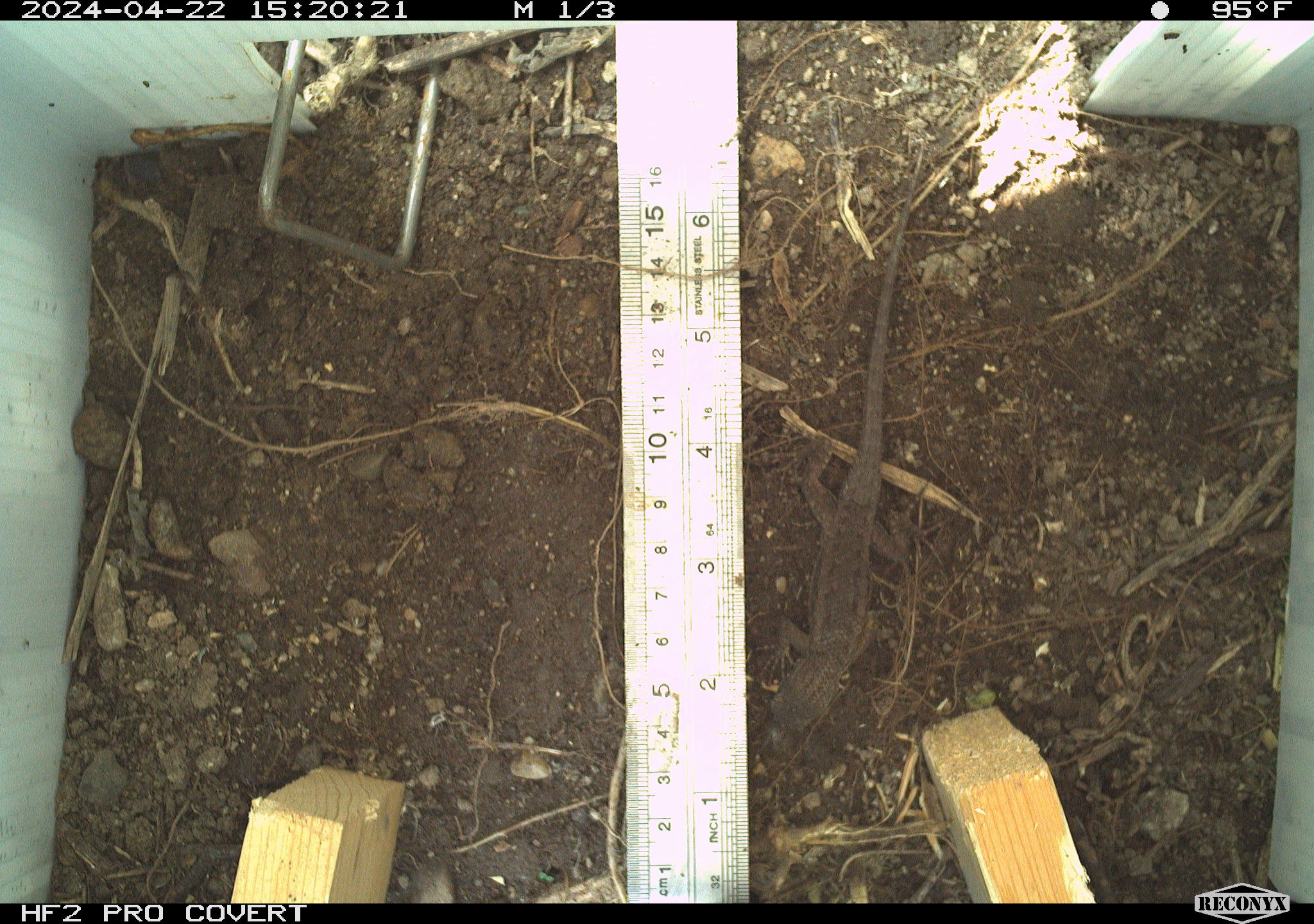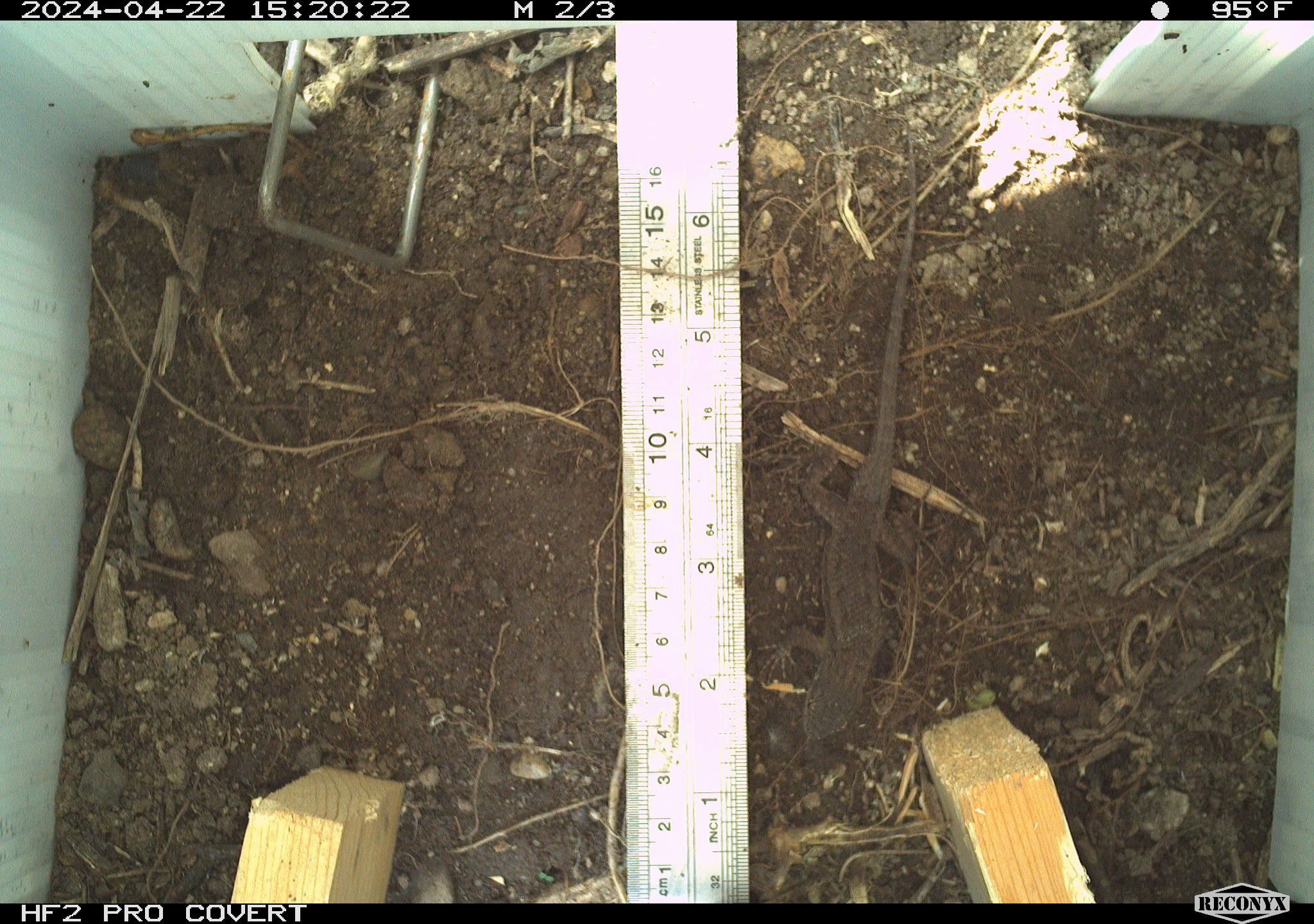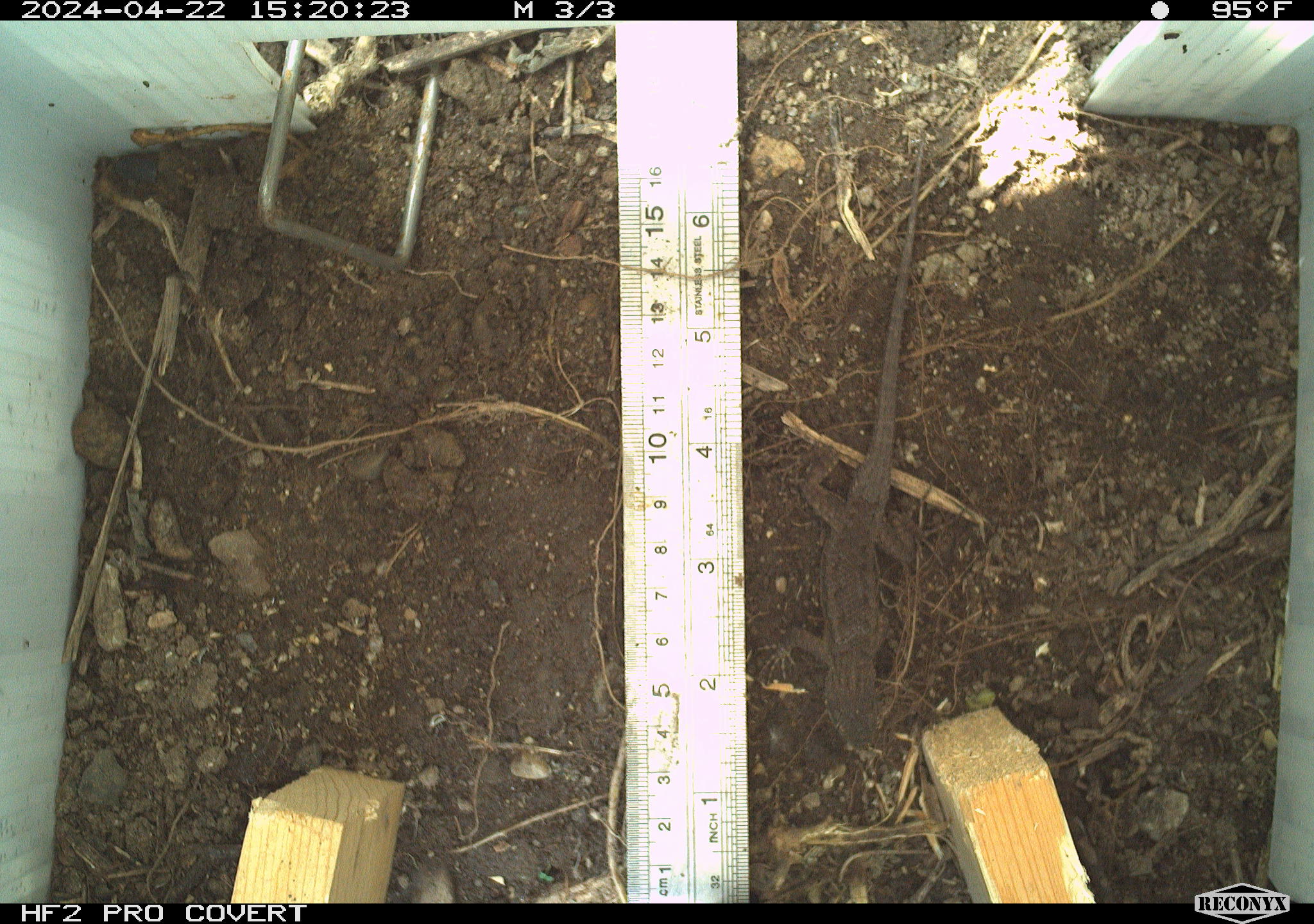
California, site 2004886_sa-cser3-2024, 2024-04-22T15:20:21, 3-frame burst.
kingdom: Animalia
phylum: Chordata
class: Reptilia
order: Squamata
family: Phrynosomatidae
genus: Sceloporus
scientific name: Sceloporus occidentalis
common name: western fence lizard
Western fence lizard (Sceloporus occidentalis).